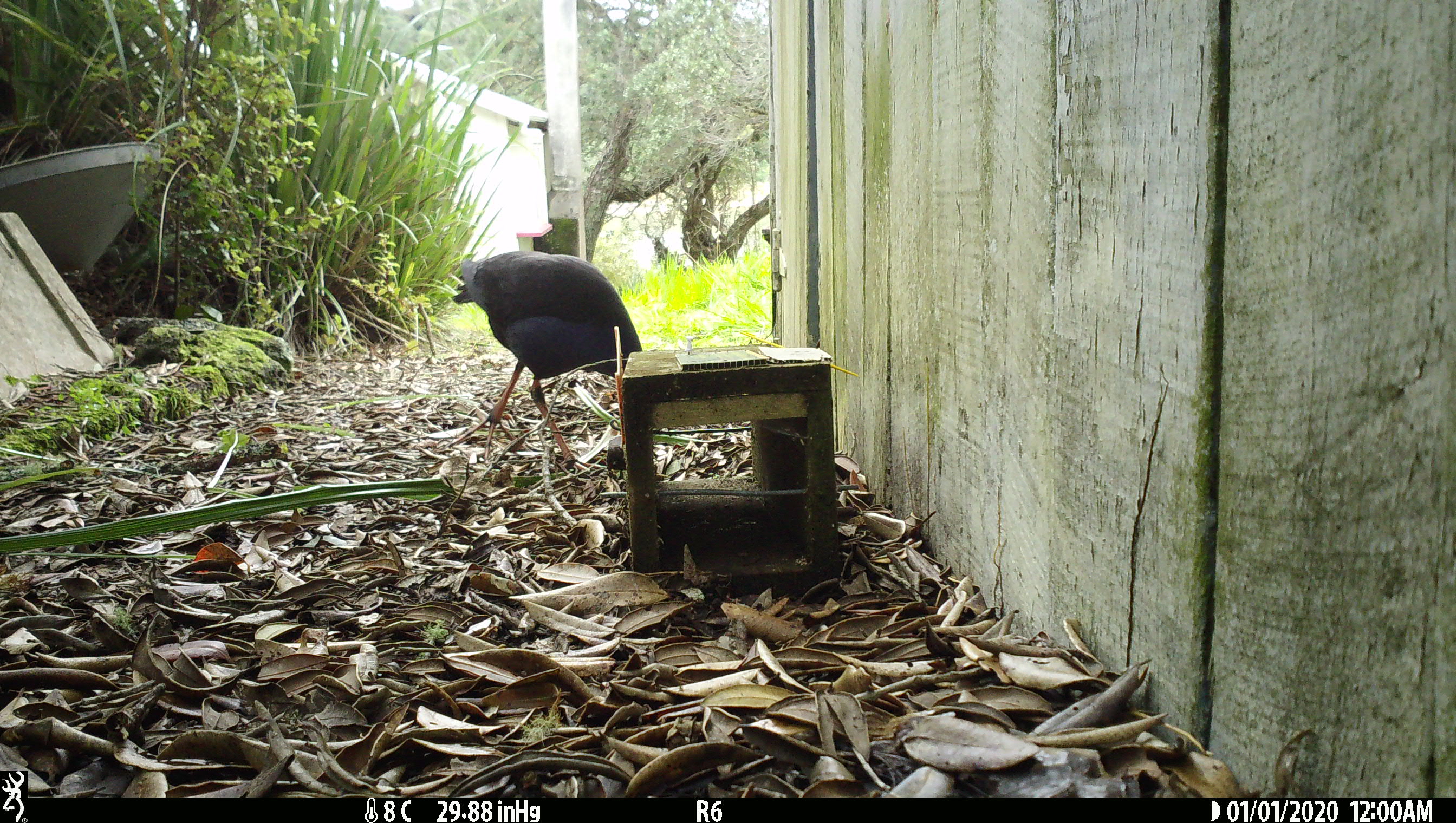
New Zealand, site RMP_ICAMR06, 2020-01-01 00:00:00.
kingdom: Animalia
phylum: Chordata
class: Aves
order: Gruiformes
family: Rallidae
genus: Porphyrio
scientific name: Porphyrio melanotus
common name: australasian swamphen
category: pukeko